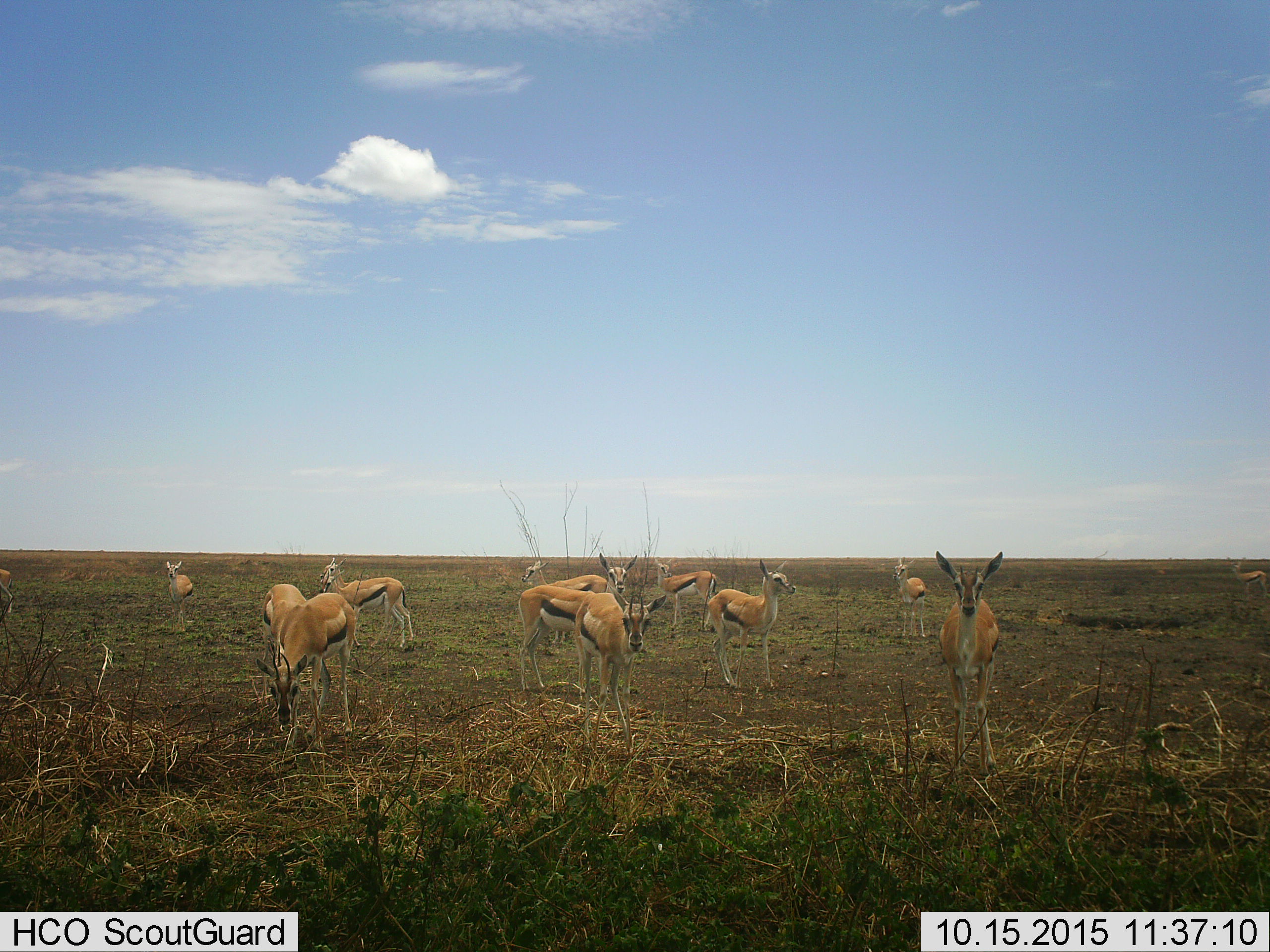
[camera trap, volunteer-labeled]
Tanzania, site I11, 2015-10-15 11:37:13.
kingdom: Animalia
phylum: Chordata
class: Mammalia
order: Artiodactyla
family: Bovidae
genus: Eudorcas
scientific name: Eudorcas thomsonii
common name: thomson's gazelle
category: gazellethomsons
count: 11-50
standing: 100%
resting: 22%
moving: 11%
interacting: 11%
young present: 22%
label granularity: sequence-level